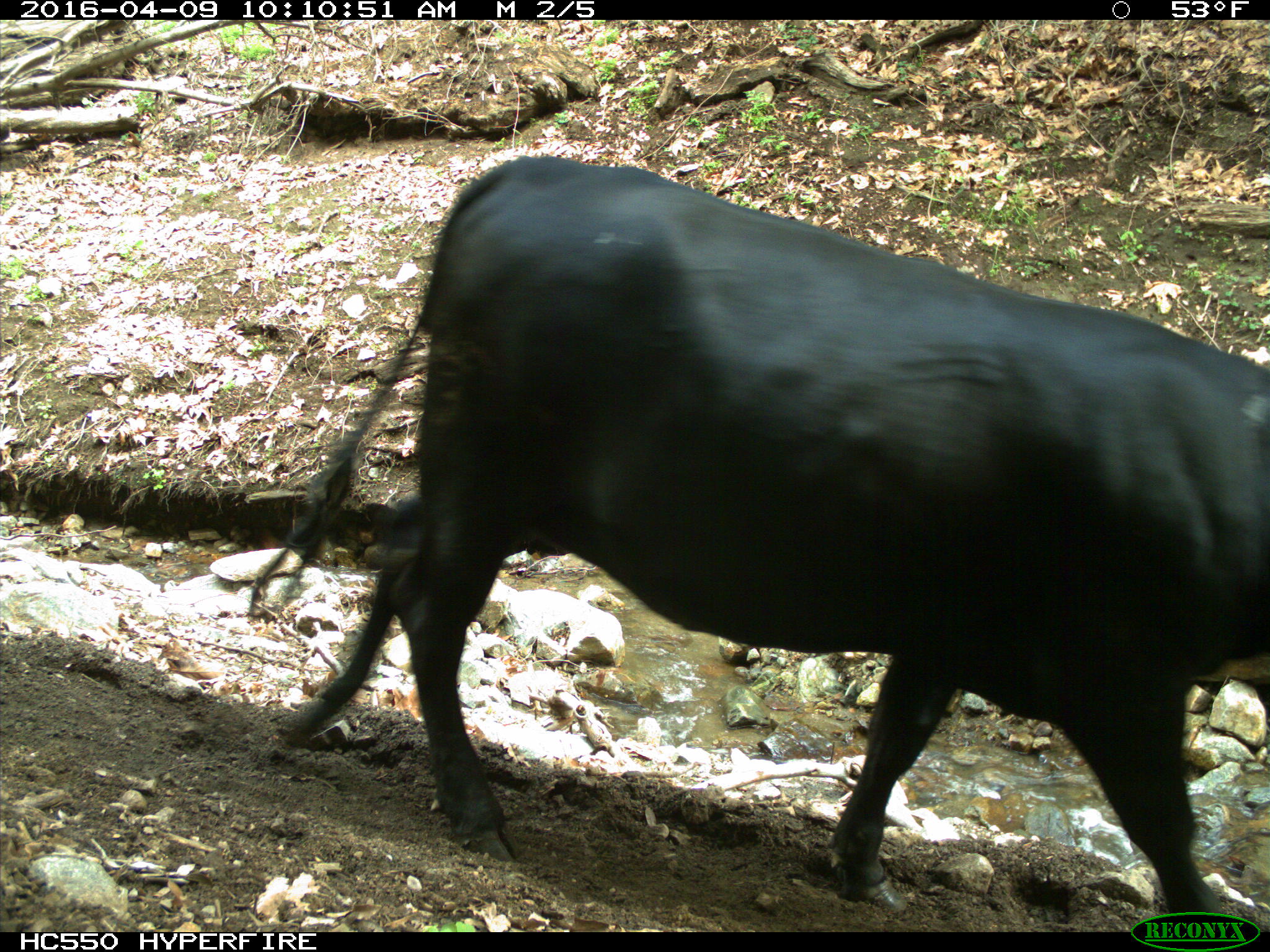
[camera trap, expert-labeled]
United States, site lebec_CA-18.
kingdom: Animalia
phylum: Chordata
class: Mammalia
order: Artiodactyla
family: Bovidae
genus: Bos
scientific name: Bos taurus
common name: domestic cow